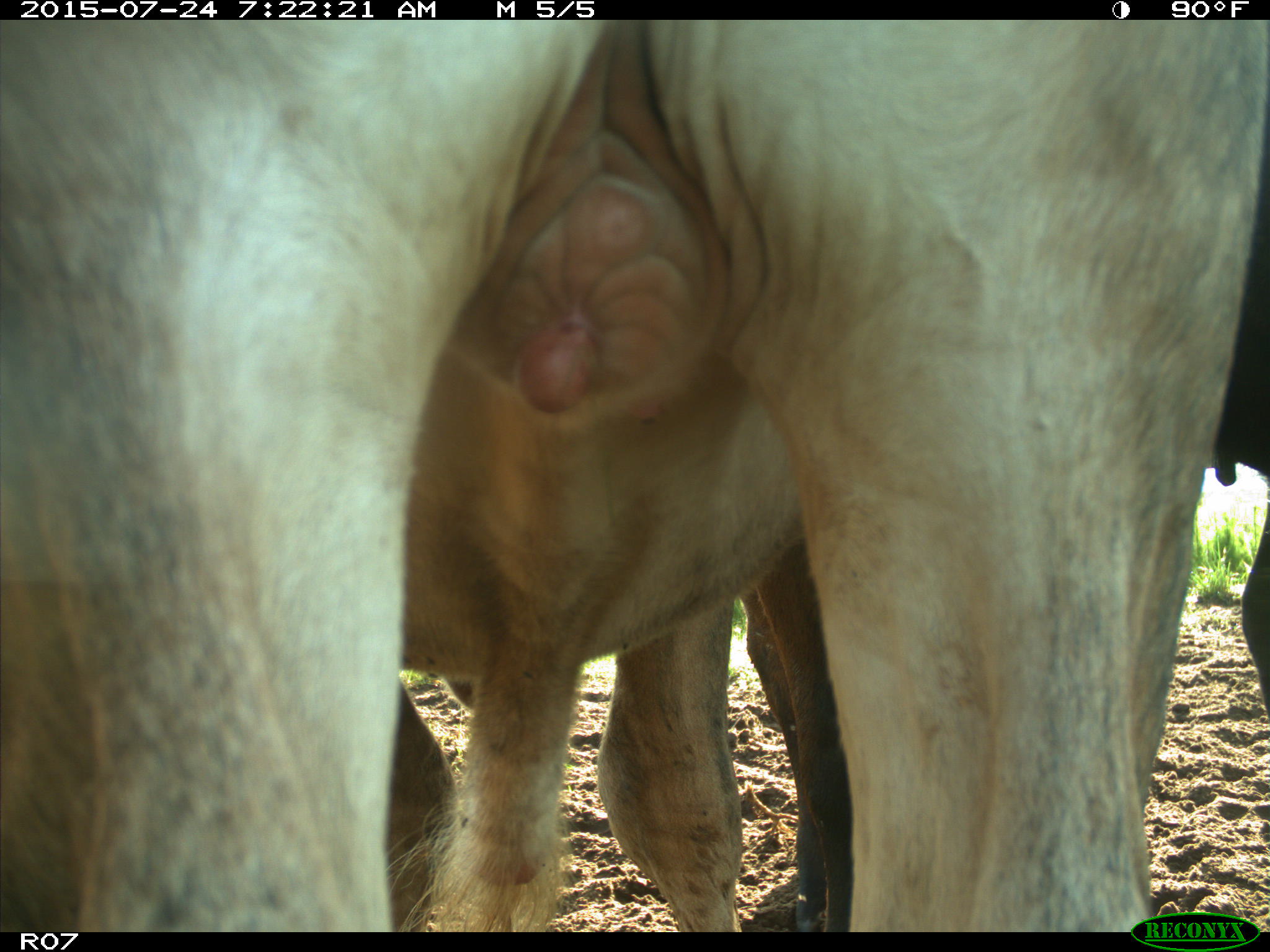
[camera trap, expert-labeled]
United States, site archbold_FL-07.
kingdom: Animalia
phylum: Chordata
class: Mammalia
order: Artiodactyla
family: Bovidae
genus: Bos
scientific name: Bos taurus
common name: domestic cow